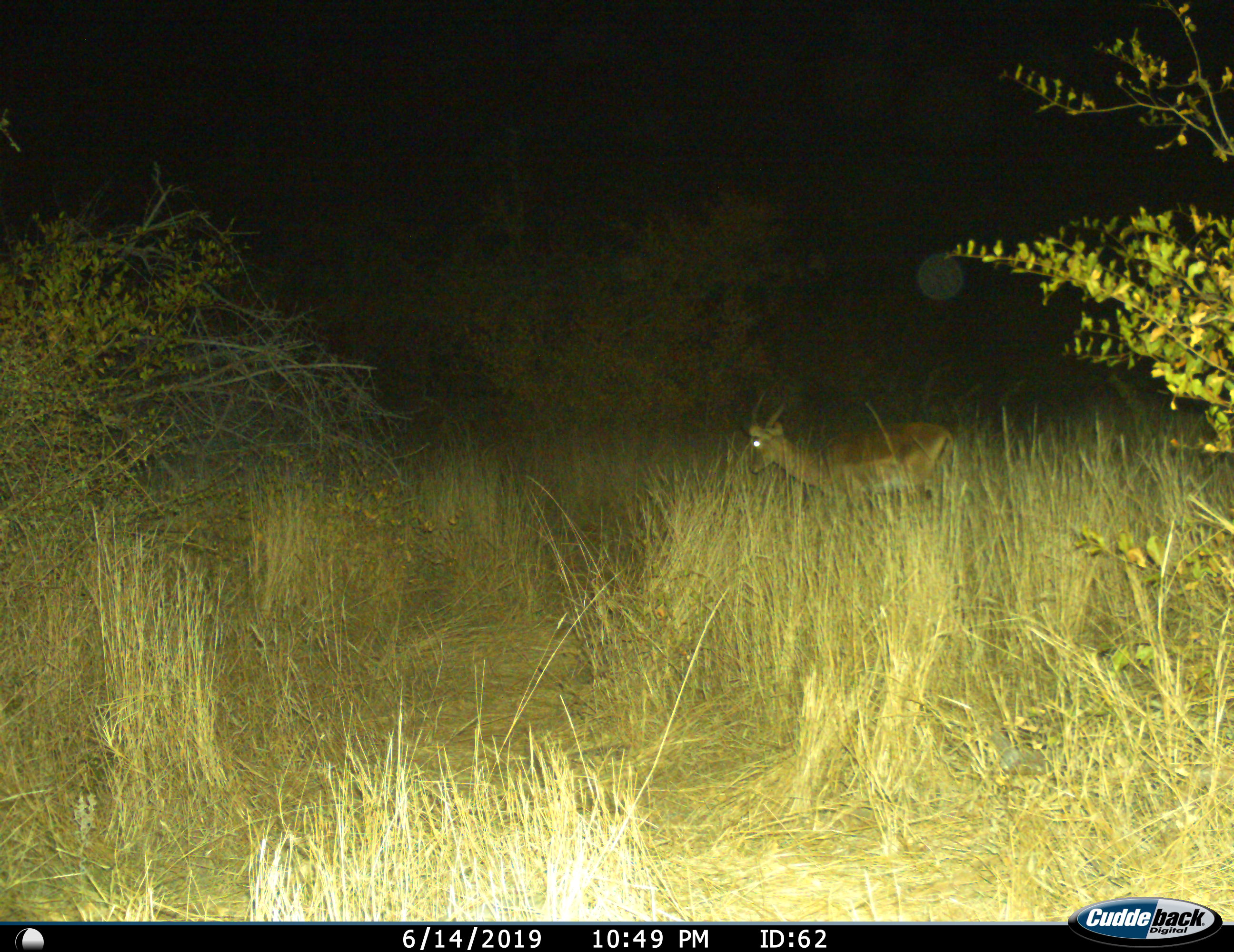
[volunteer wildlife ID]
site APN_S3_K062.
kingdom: Animalia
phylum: Chordata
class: Mammalia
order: Artiodactyla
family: Bovidae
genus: Aepyceros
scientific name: Aepyceros melampus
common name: impala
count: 1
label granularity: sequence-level